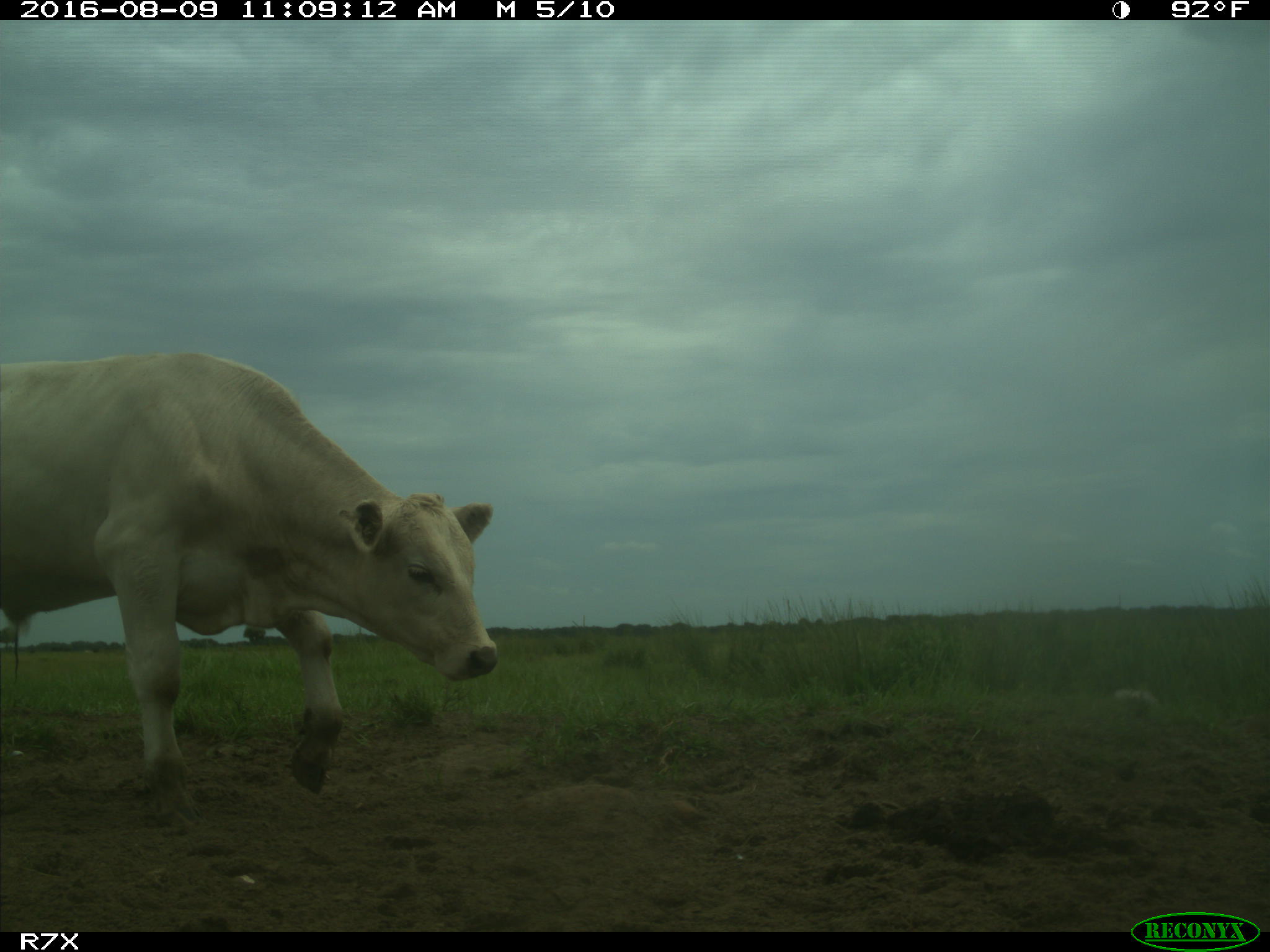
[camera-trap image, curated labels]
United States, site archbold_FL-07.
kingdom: Animalia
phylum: Chordata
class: Mammalia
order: Artiodactyla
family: Bovidae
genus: Bos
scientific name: Bos taurus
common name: domestic cow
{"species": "Bos taurus (domestic cow)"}